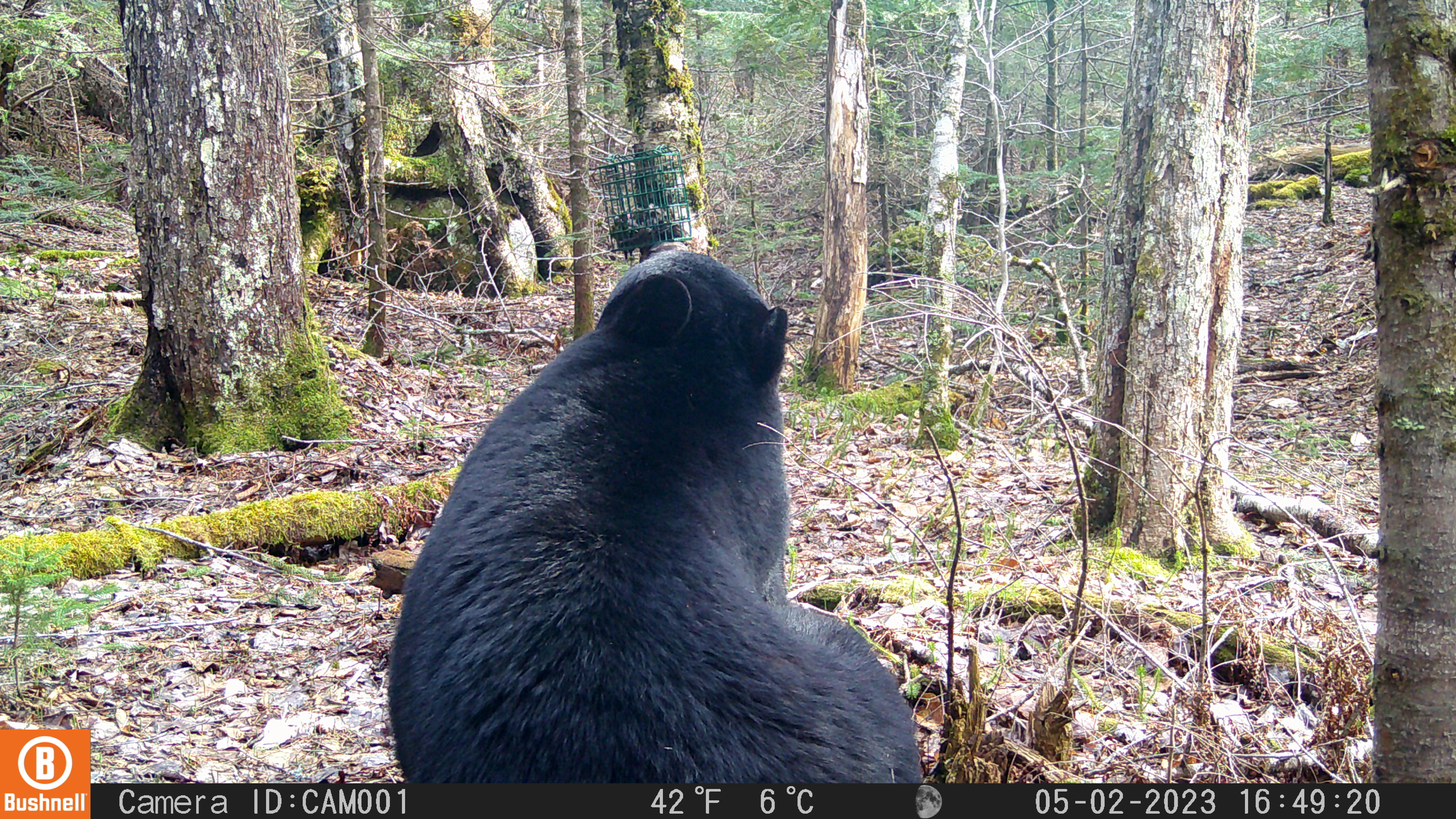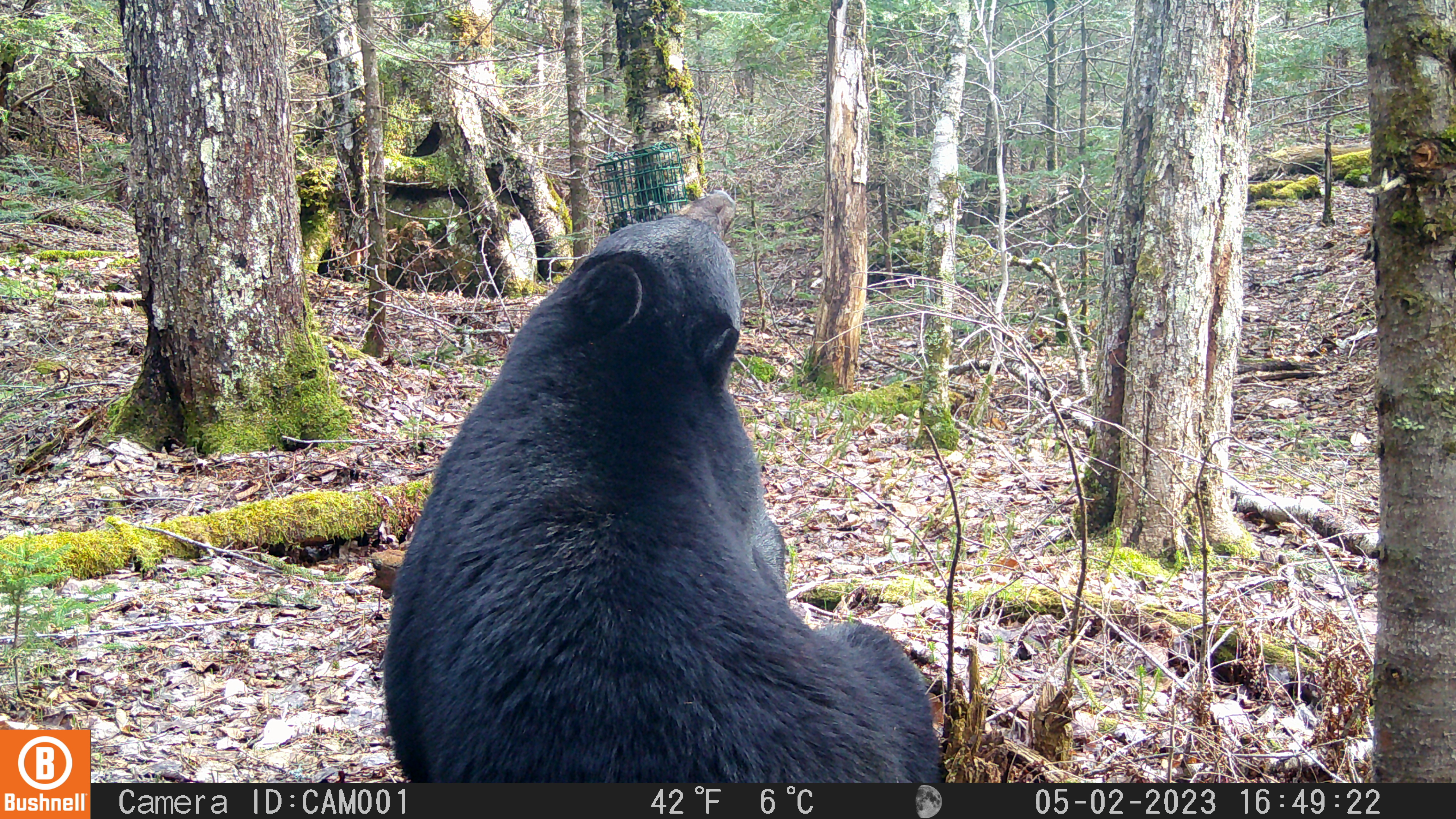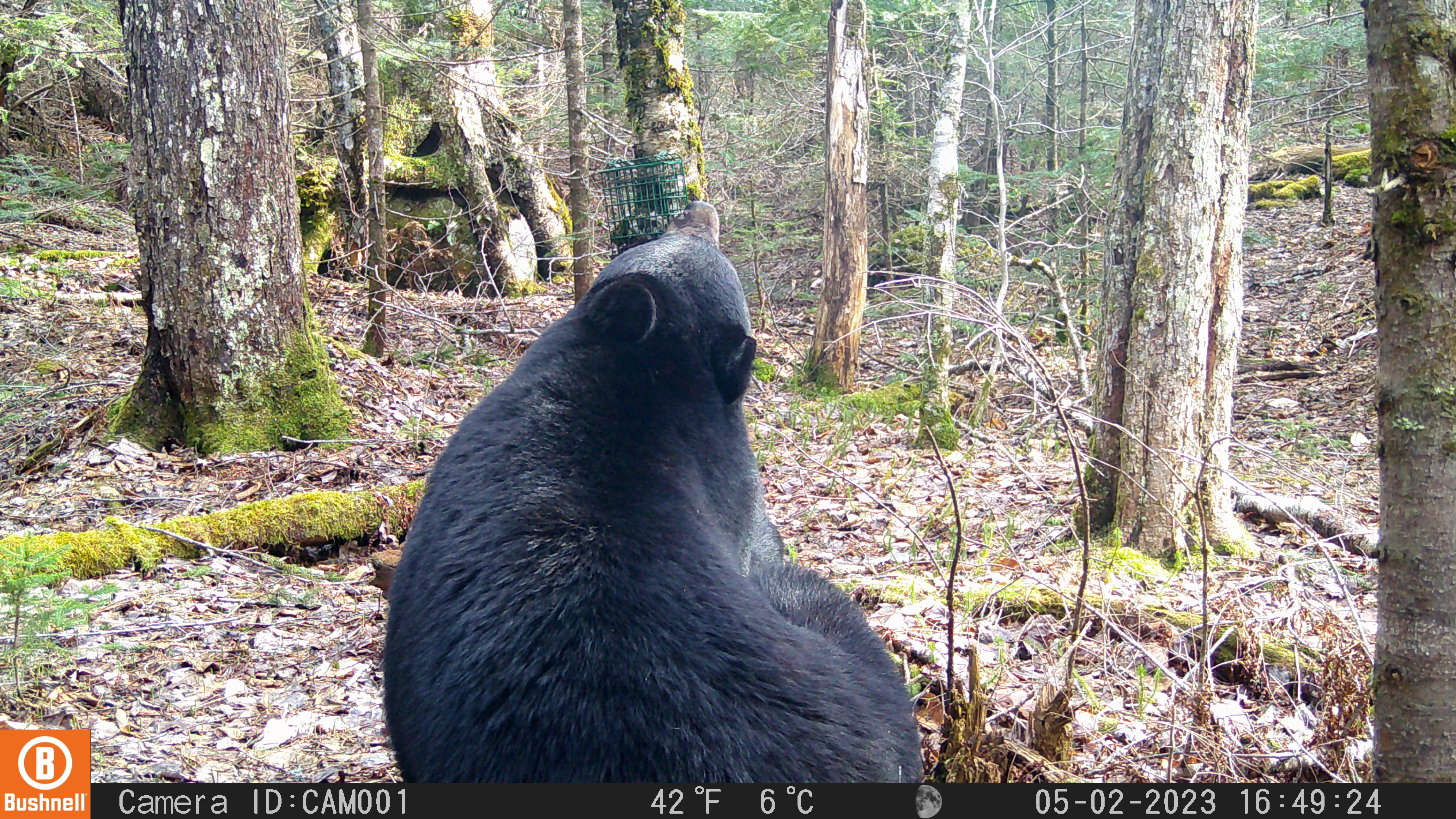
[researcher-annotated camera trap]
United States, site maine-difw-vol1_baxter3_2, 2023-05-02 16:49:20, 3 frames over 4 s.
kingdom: Animalia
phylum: Chordata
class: Mammalia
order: Carnivora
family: Ursidae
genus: Ursus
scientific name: Ursus americanus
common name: black bear